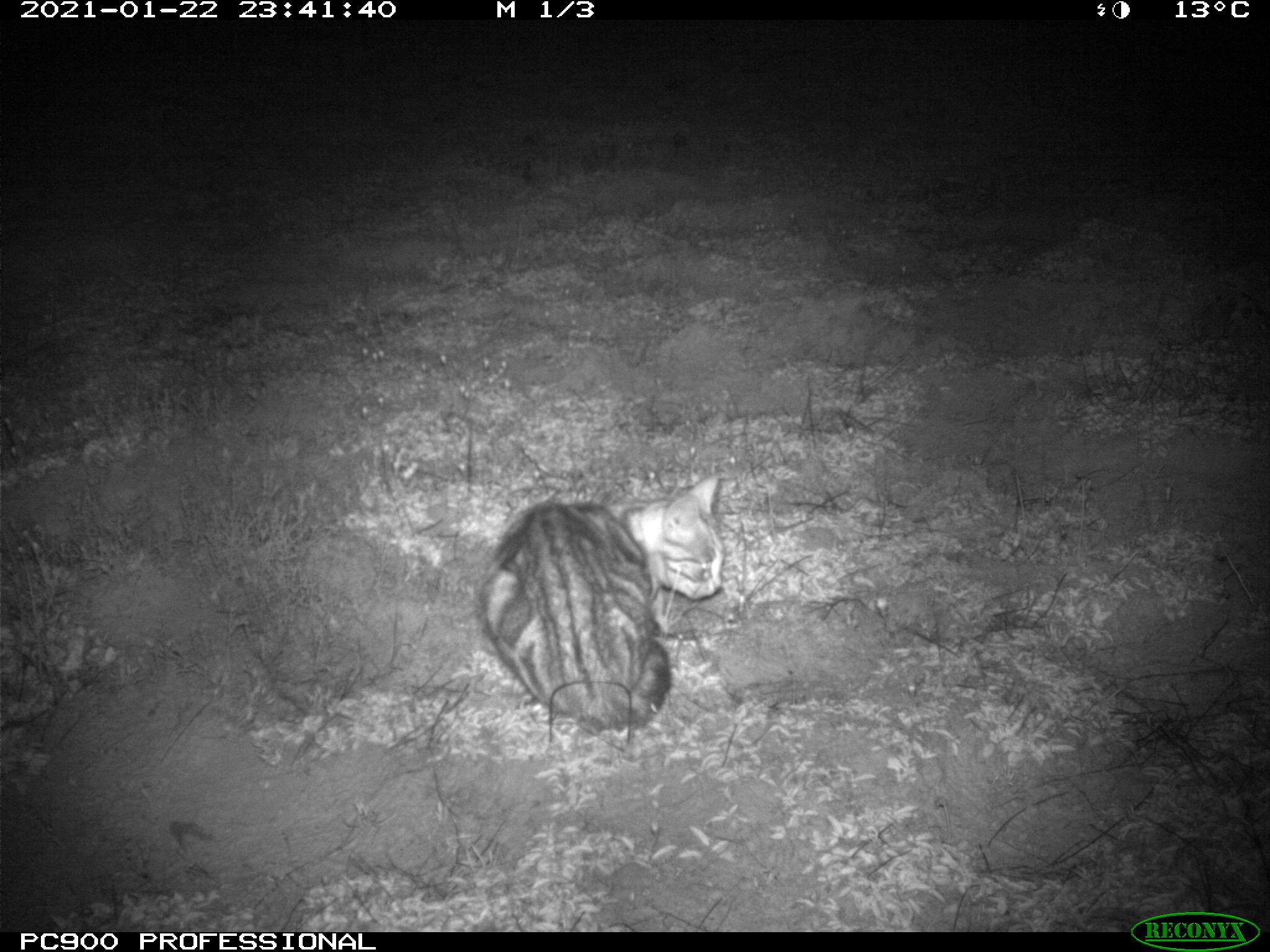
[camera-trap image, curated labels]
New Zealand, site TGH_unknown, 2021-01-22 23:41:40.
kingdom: Animalia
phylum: Chordata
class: Mammalia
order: Carnivora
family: Felidae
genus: Felis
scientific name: Felis catus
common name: domestic cat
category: cat